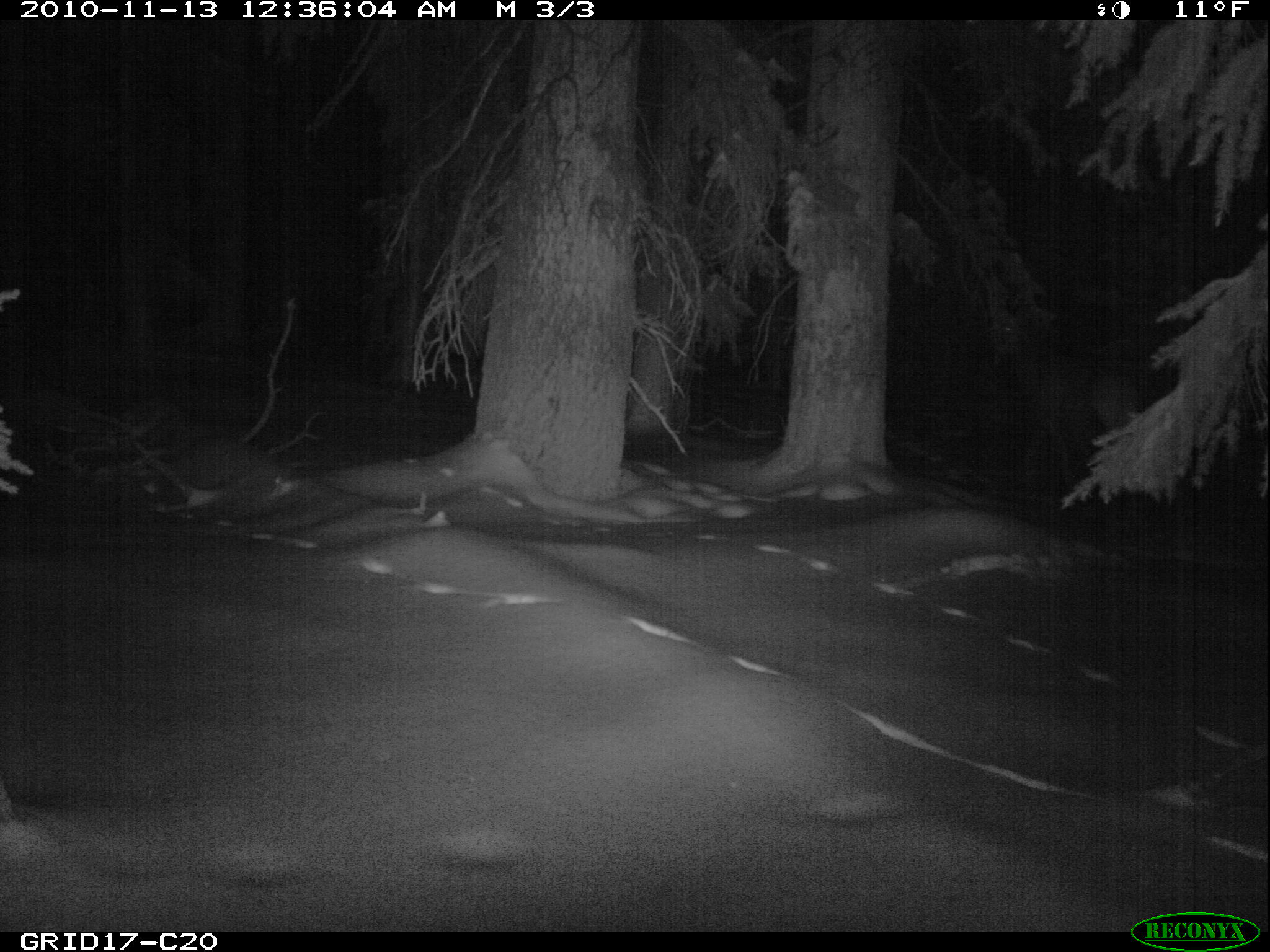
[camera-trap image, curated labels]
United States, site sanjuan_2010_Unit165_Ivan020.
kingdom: Animalia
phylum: Chordata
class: Mammalia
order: Artiodactyla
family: Cervidae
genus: Cervus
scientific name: Cervus elaphus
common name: red deer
Cervus elaphus (red deer).